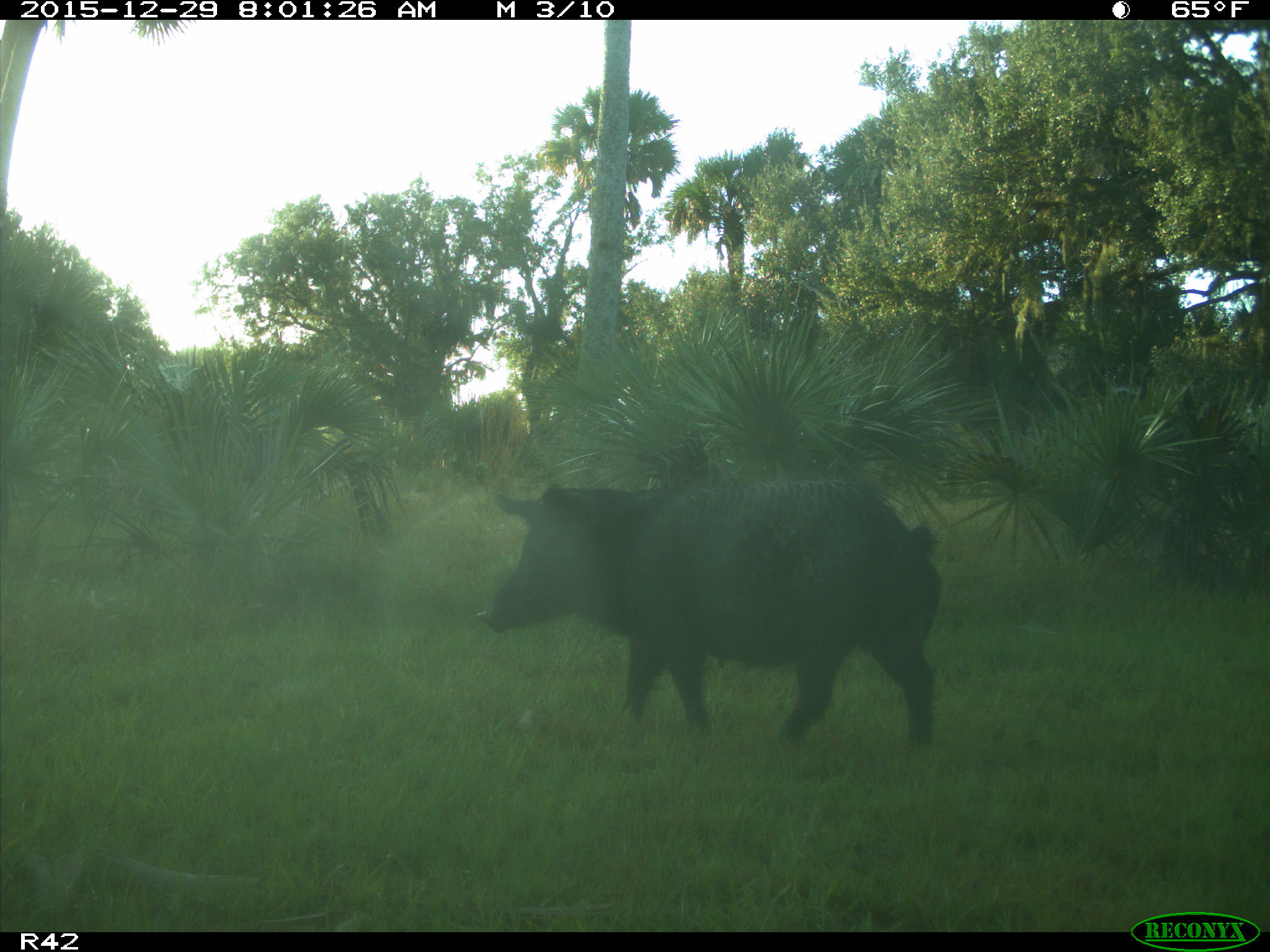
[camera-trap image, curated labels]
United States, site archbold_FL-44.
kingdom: Animalia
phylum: Chordata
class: Mammalia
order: Artiodactyla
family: Suidae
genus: Sus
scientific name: Sus scrofa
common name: wild boar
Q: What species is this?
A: Sus scrofa (wild boar).